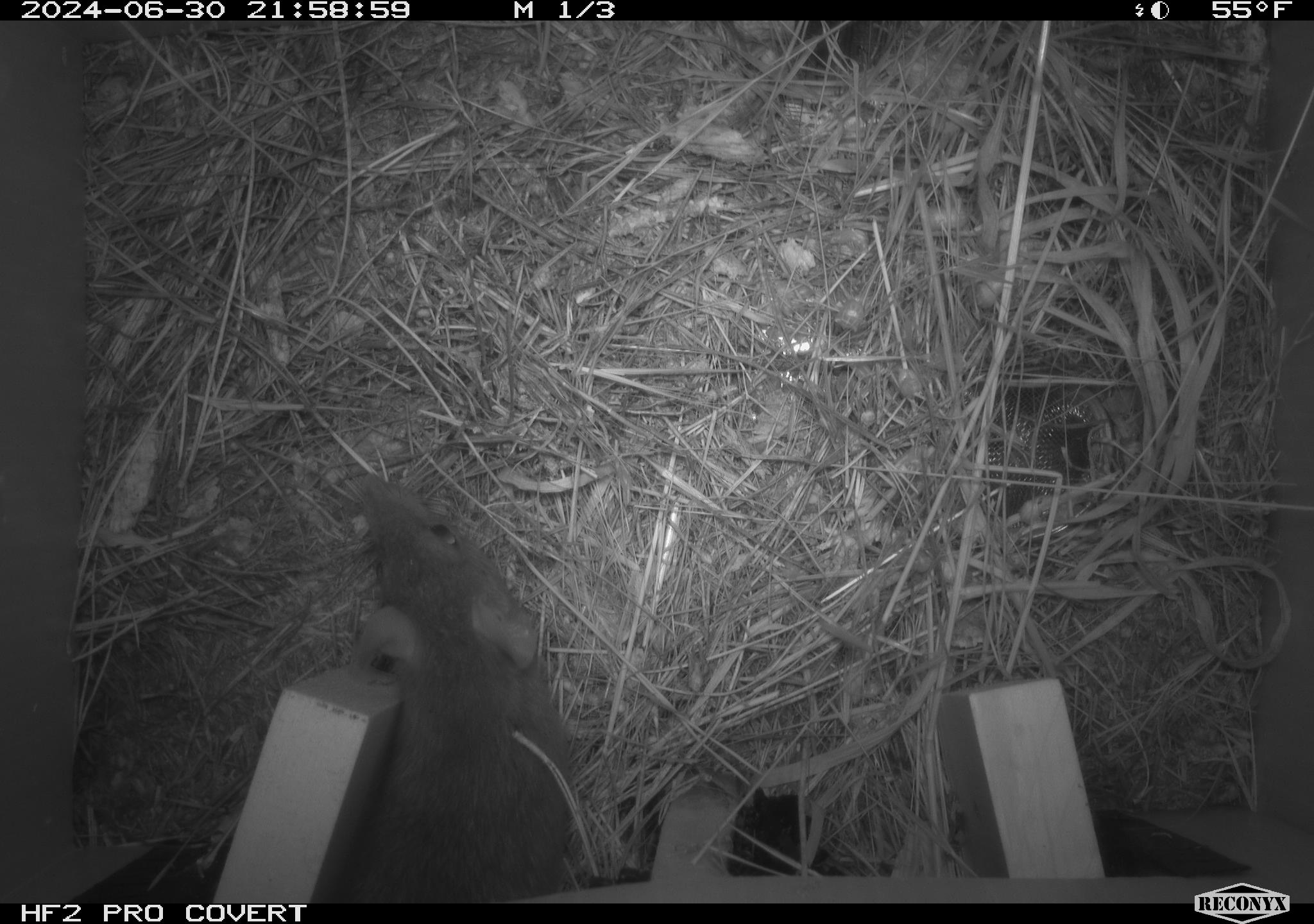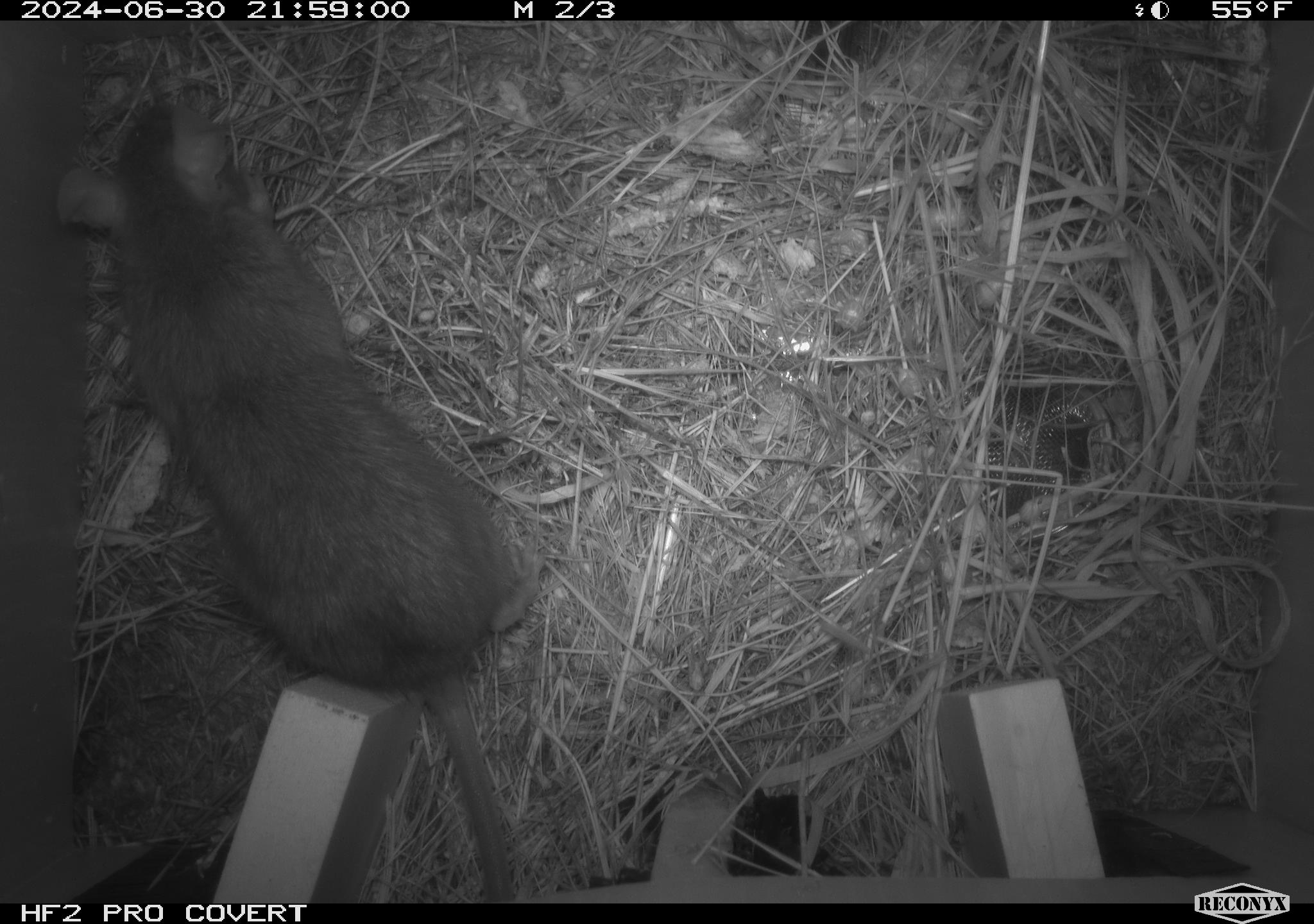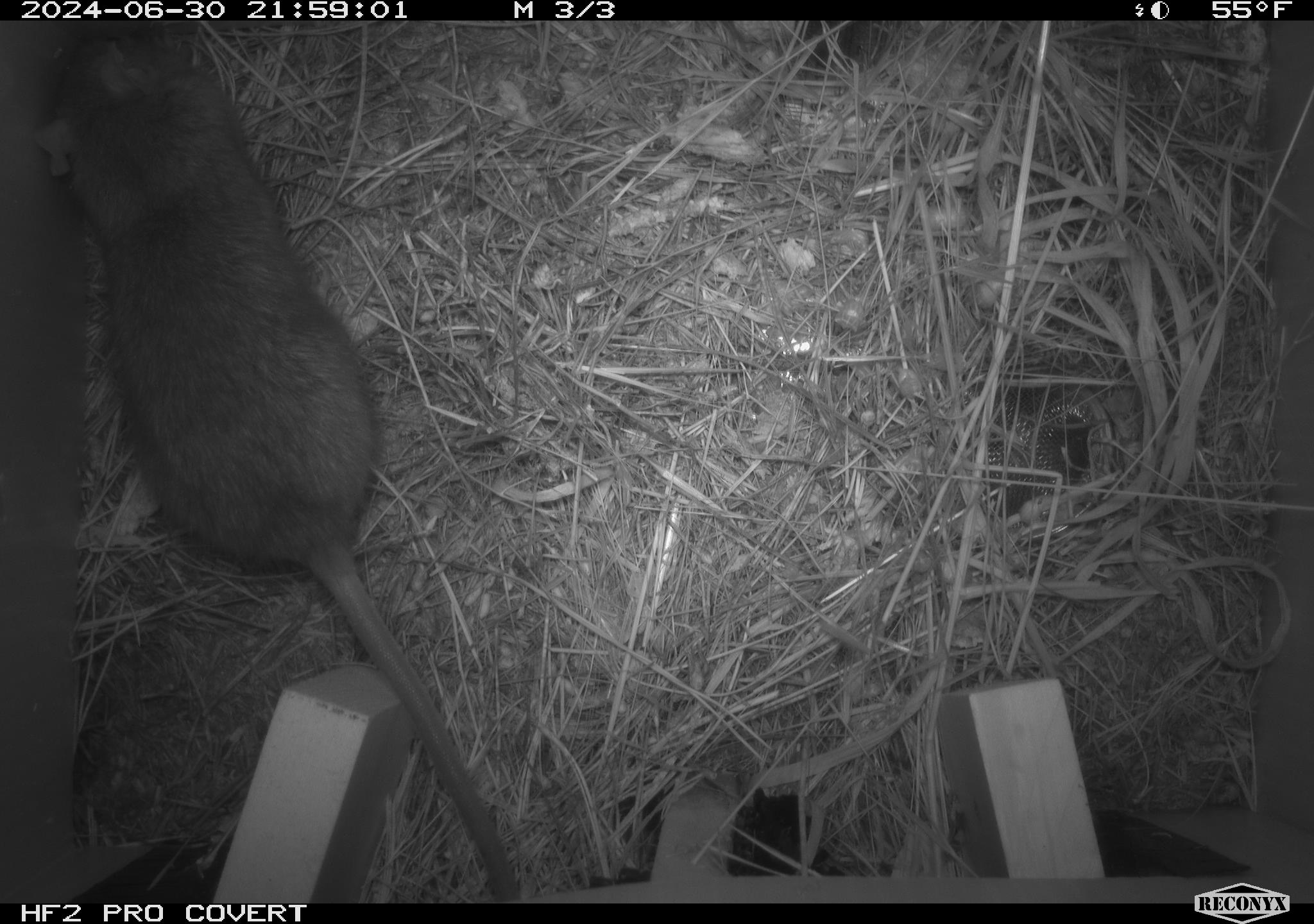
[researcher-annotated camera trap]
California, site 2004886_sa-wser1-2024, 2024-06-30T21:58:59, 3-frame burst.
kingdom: Animalia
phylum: Chordata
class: Mammalia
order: Rodentia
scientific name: Rodentia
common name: woodrat or rat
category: woodrat or rat species